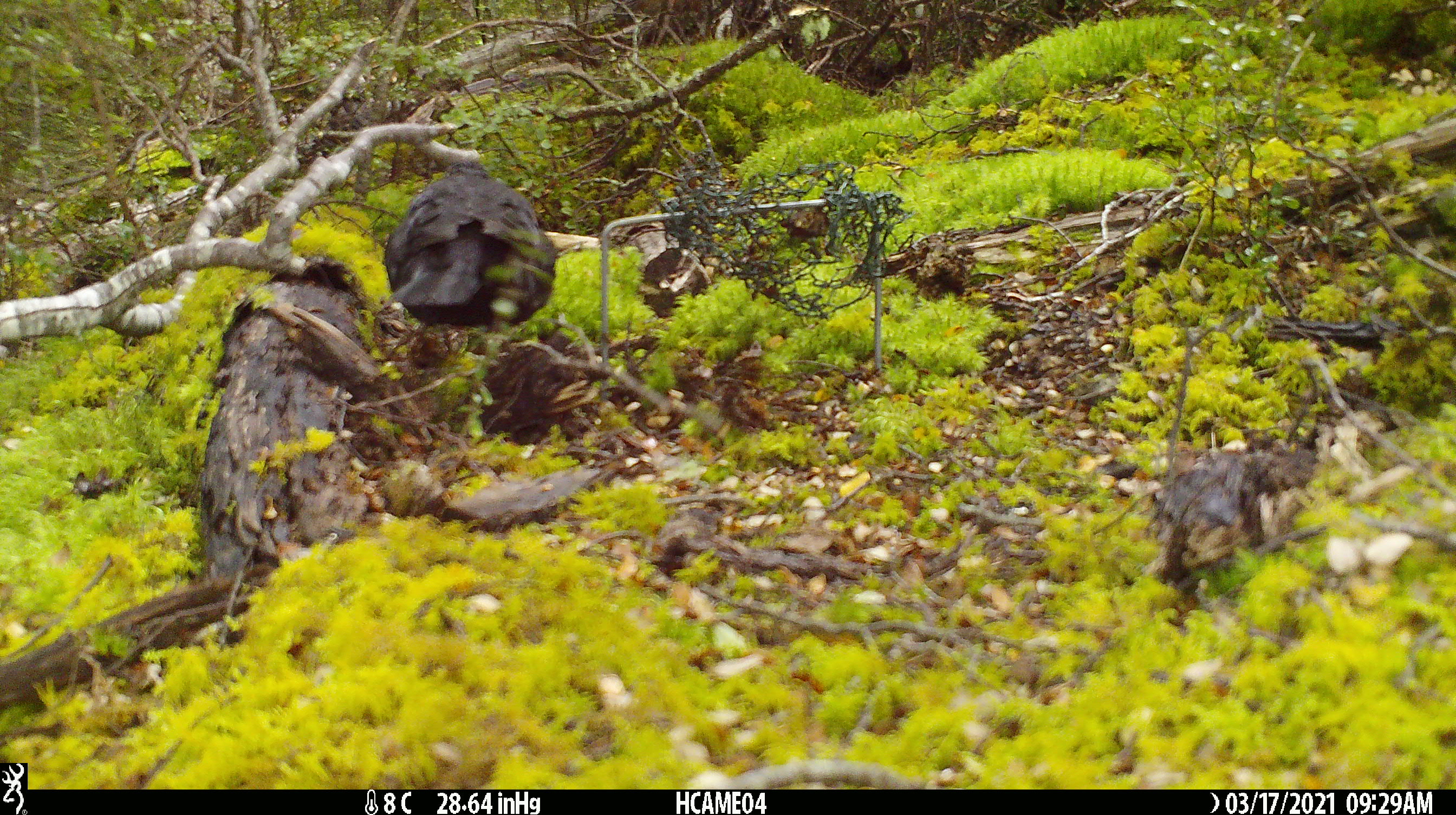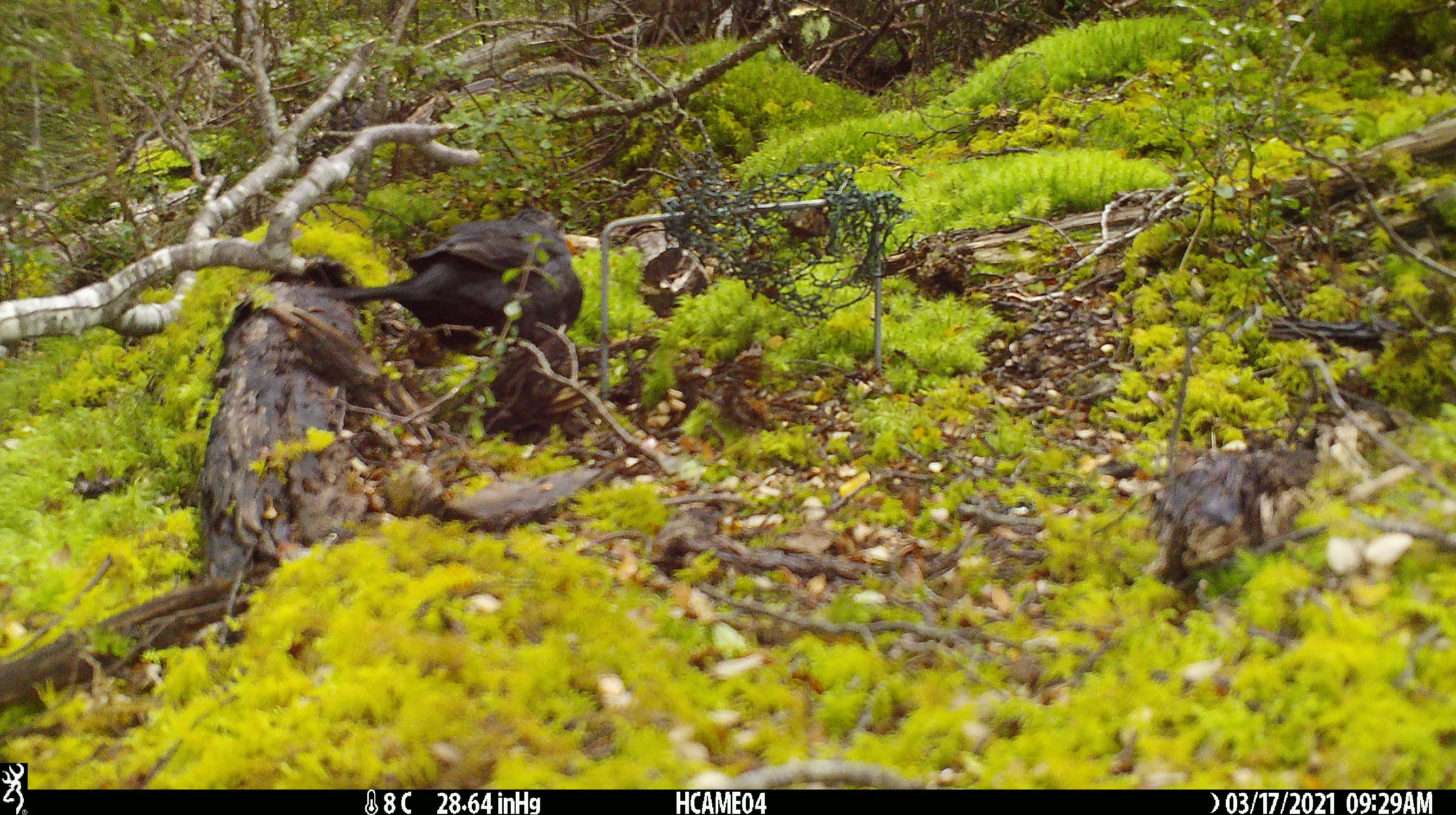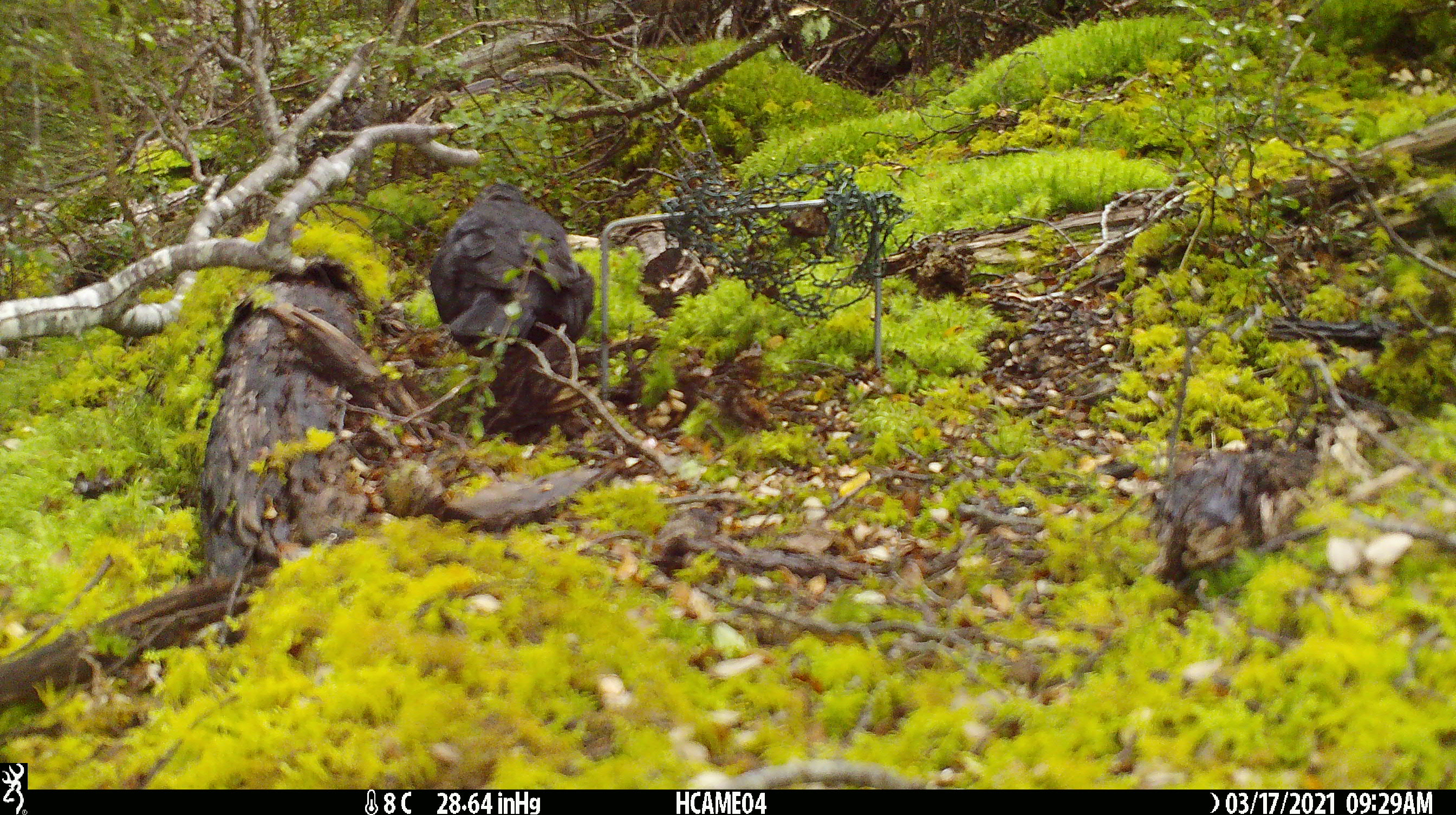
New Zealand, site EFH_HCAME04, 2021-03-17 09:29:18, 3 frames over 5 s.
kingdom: Animalia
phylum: Chordata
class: Aves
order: Passeriformes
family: Turdidae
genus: Turdus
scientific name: Turdus merula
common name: eurasian blackbird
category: blackbird